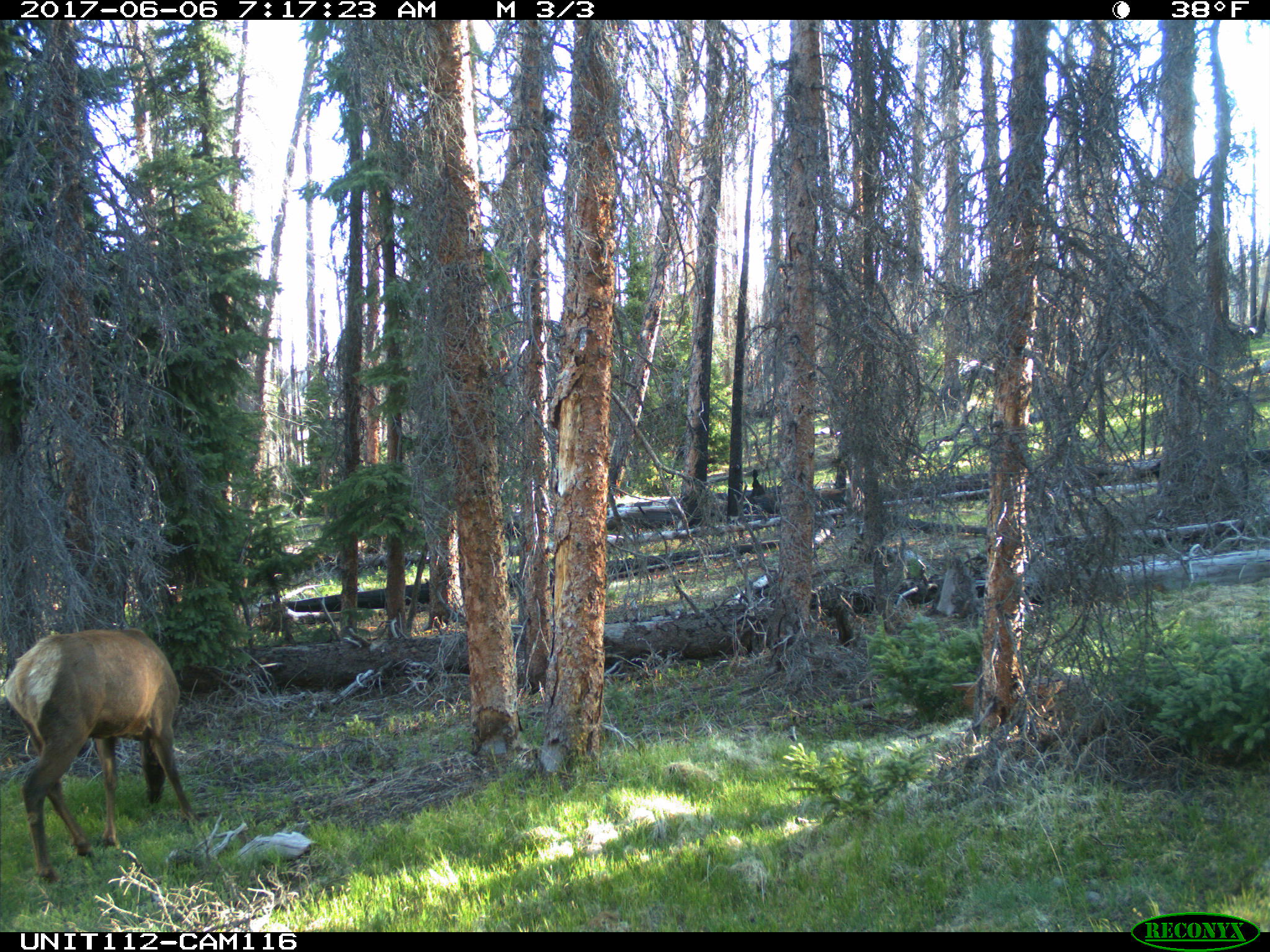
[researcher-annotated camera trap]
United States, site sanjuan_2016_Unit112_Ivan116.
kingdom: Animalia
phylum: Chordata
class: Mammalia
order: Artiodactyla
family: Cervidae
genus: Cervus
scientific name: Cervus elaphus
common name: red deer